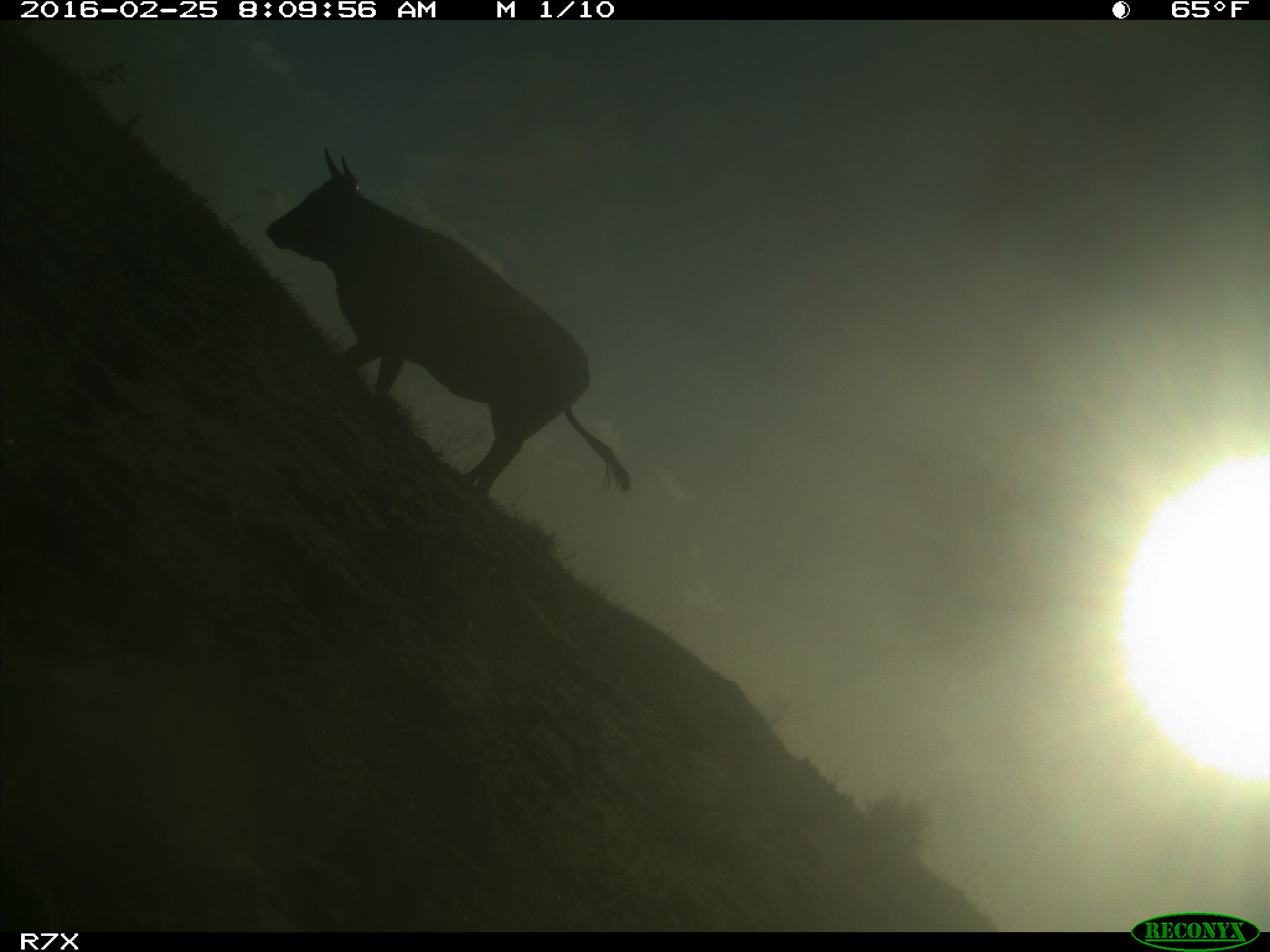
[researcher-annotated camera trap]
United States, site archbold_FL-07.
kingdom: Animalia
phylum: Chordata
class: Mammalia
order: Artiodactyla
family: Bovidae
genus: Bos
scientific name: Bos taurus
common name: domestic cow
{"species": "Bos taurus (domestic cow)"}